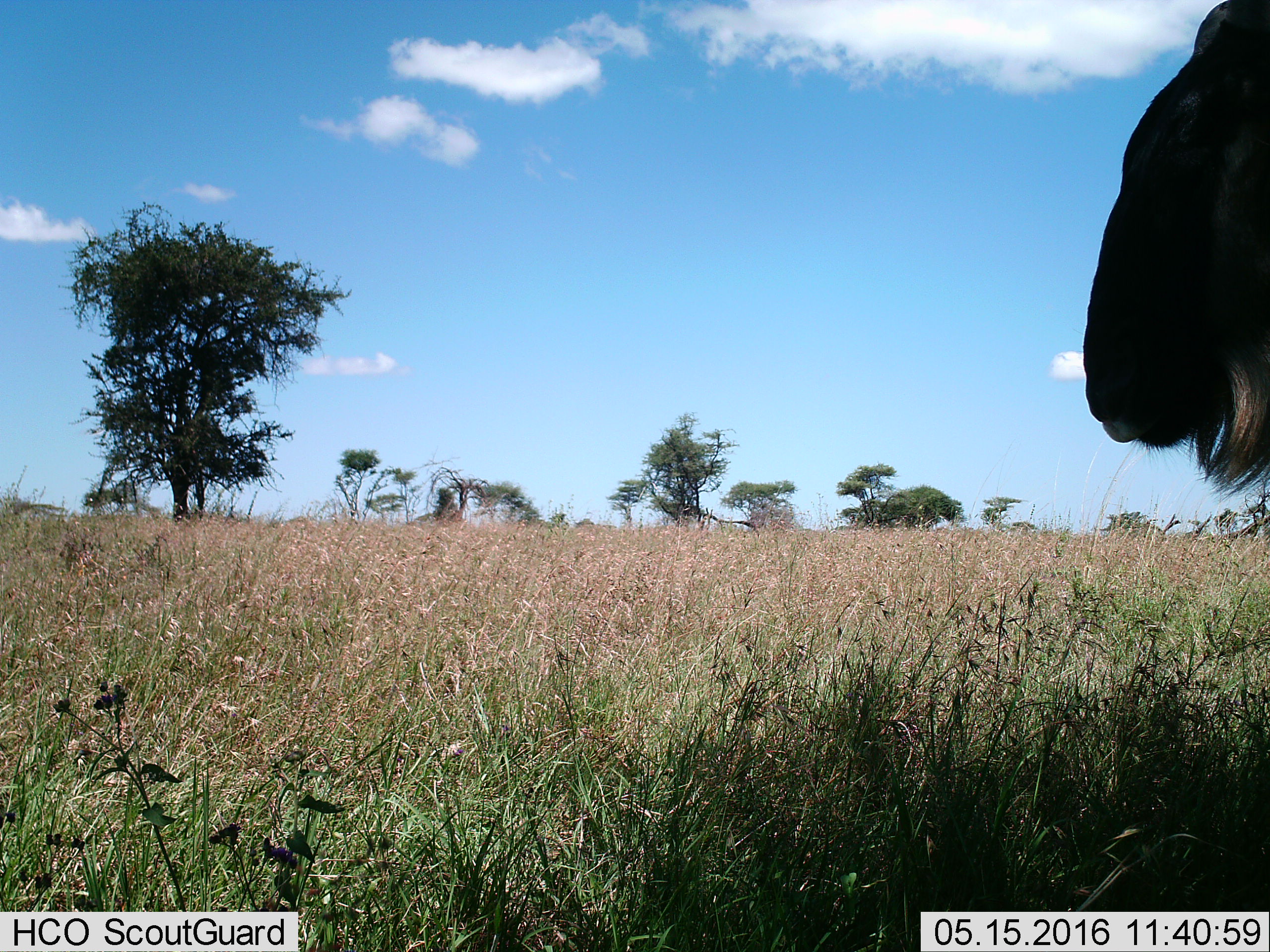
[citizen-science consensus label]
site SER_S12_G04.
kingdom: Animalia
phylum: Chordata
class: Mammalia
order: Artiodactyla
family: Bovidae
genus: Connochaetes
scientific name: Connochaetes taurinus taurinus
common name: blue wildebeest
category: wildebeestblue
Wildebeestblue (blue wildebeest) (Connochaetes taurinus taurinus), count 1. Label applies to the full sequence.